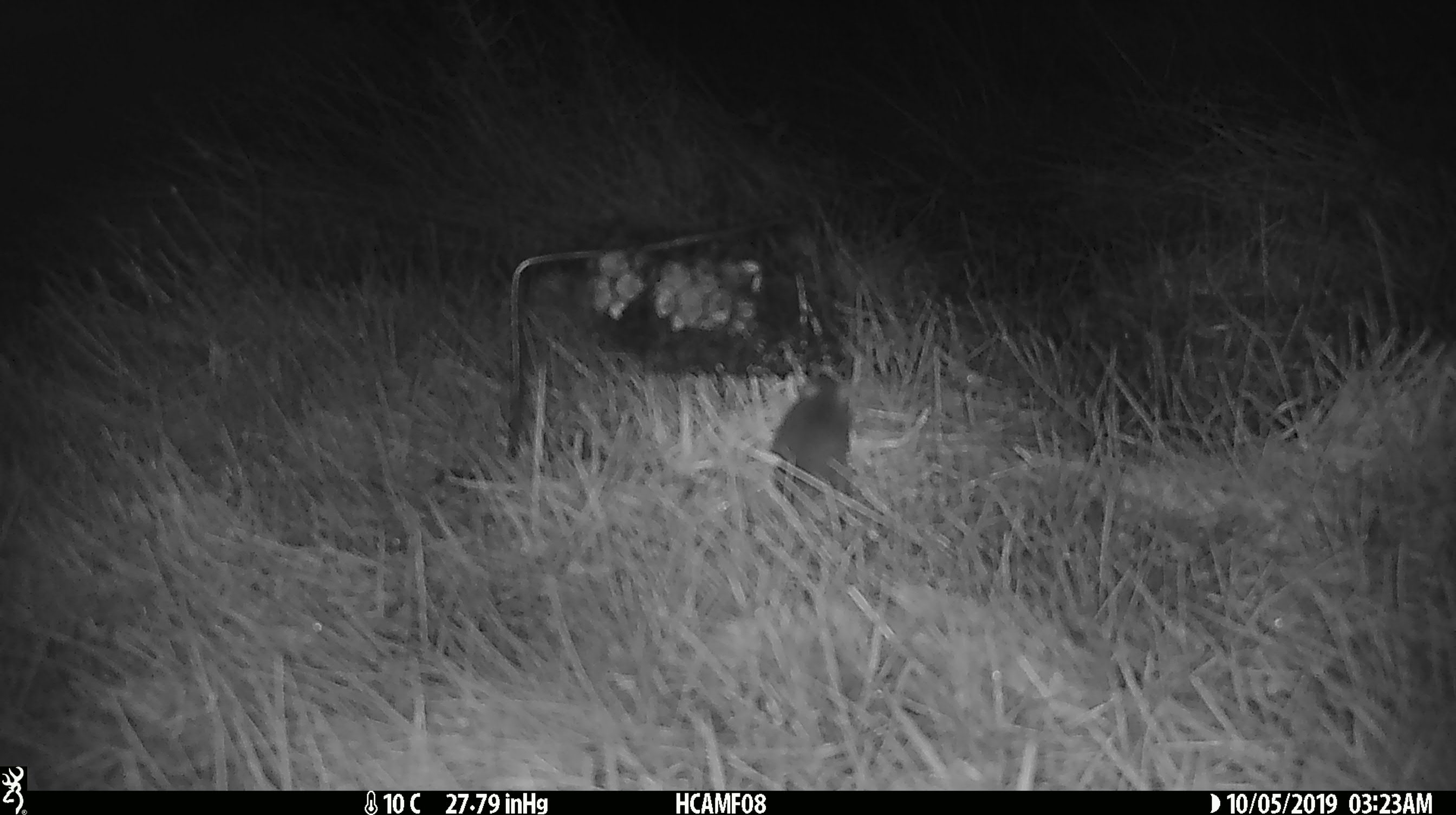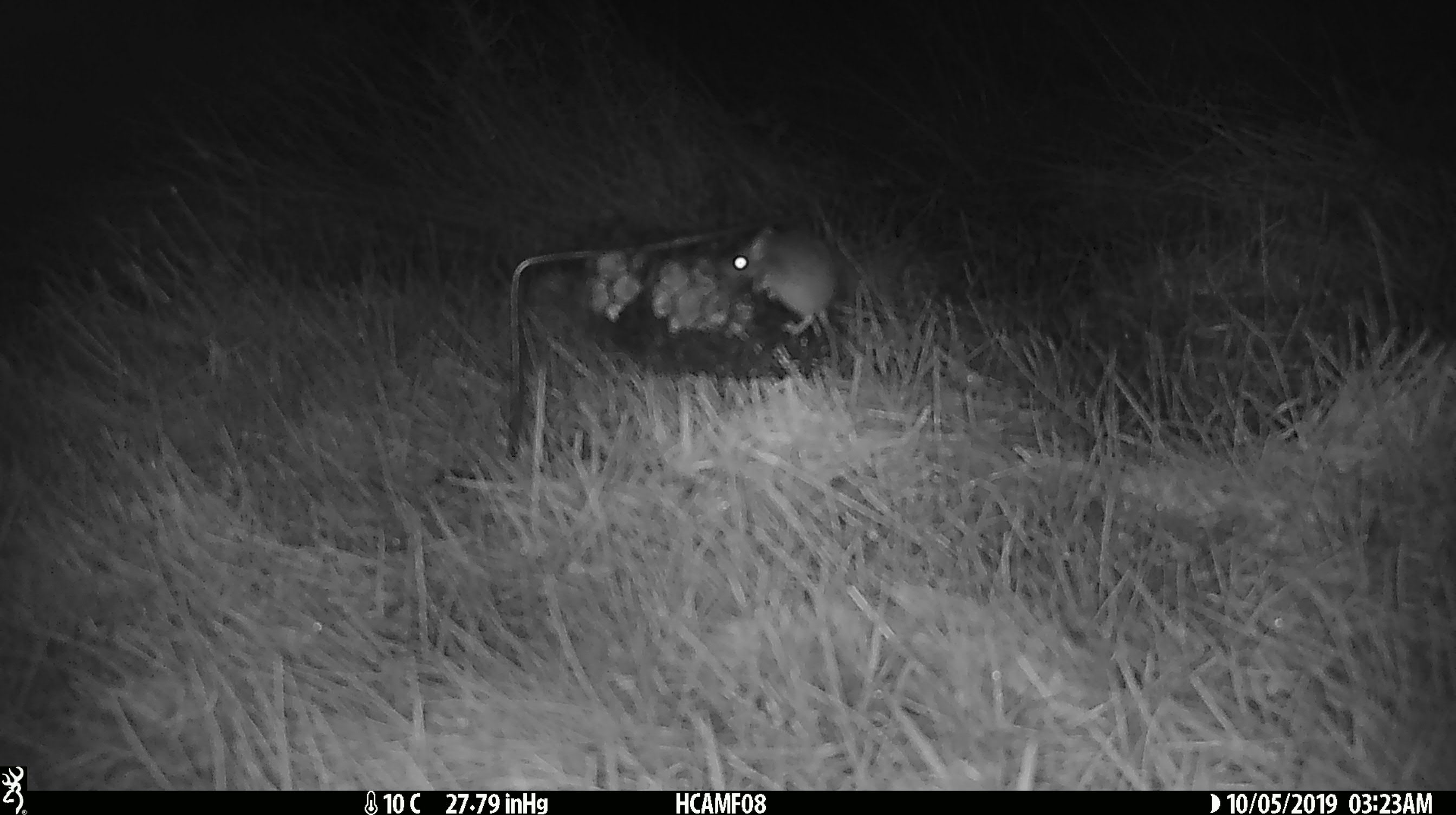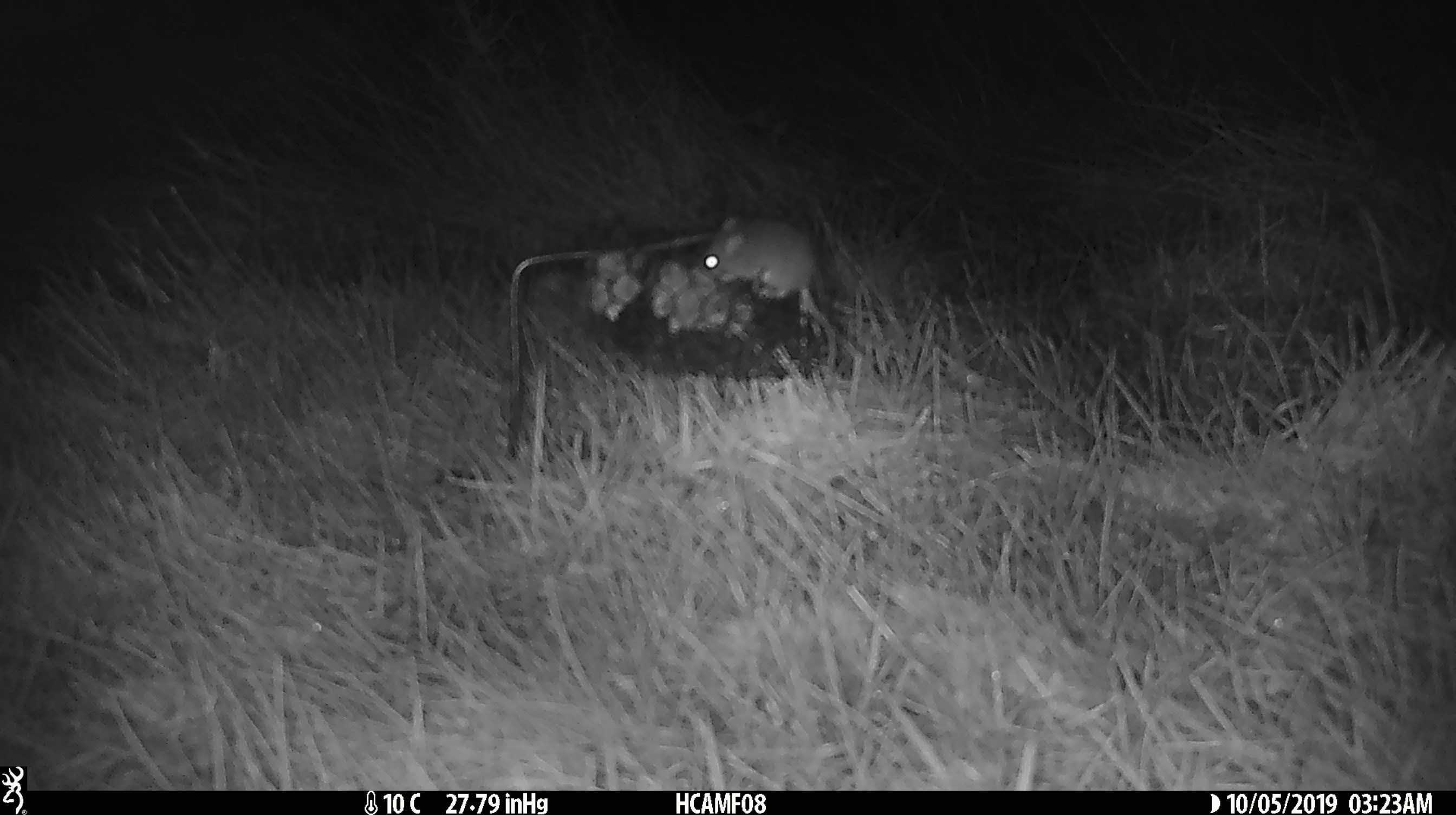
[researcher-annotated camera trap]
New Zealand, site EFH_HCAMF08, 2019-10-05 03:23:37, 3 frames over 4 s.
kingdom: Animalia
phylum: Chordata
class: Mammalia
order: Rodentia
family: Muridae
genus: Mus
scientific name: Mus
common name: mouse